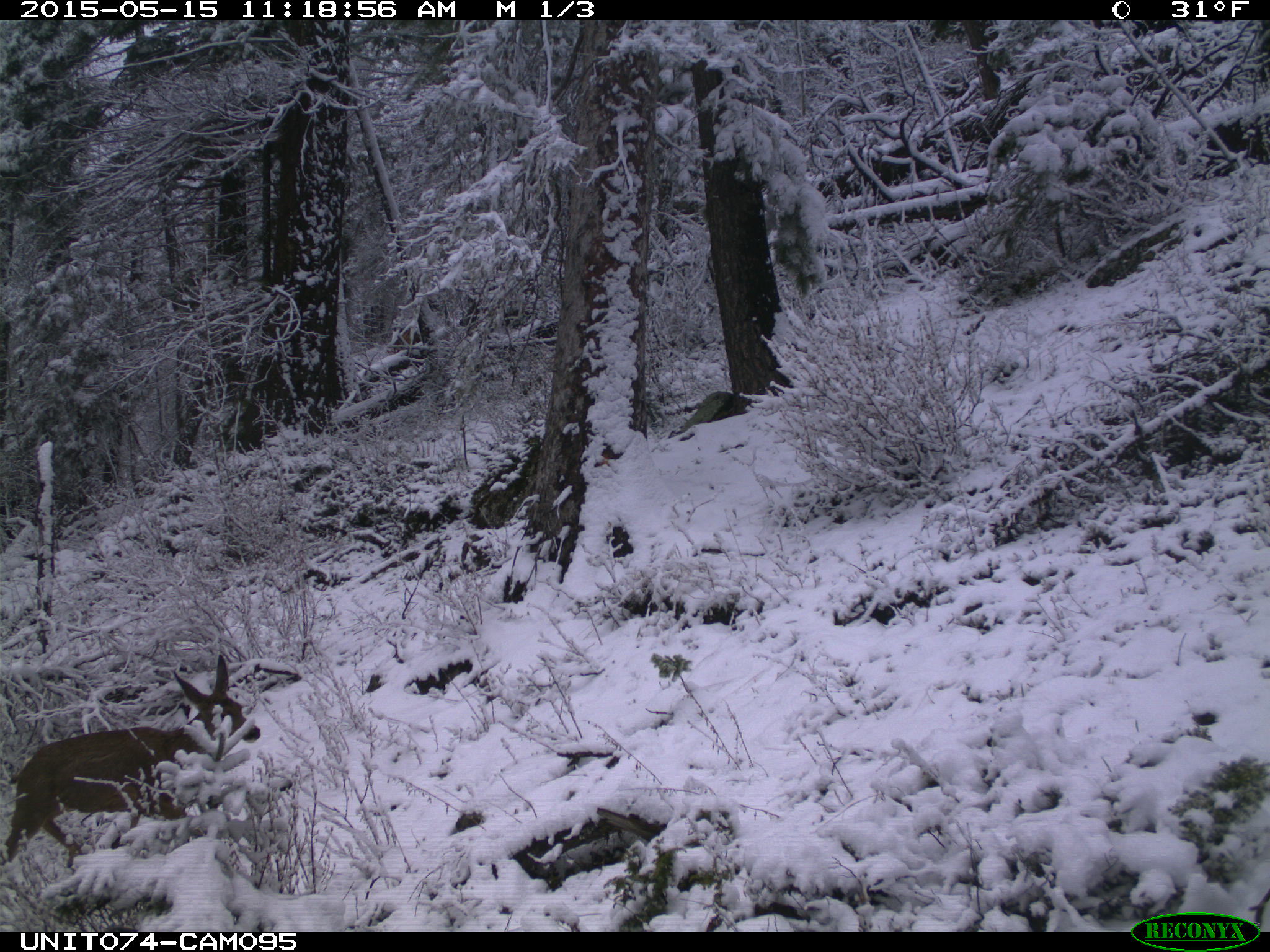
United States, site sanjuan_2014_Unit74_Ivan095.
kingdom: Animalia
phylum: Chordata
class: Mammalia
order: Artiodactyla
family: Cervidae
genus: Odocoileus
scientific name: Odocoileus hemionus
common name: mule deer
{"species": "Odocoileus hemionus (mule deer)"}